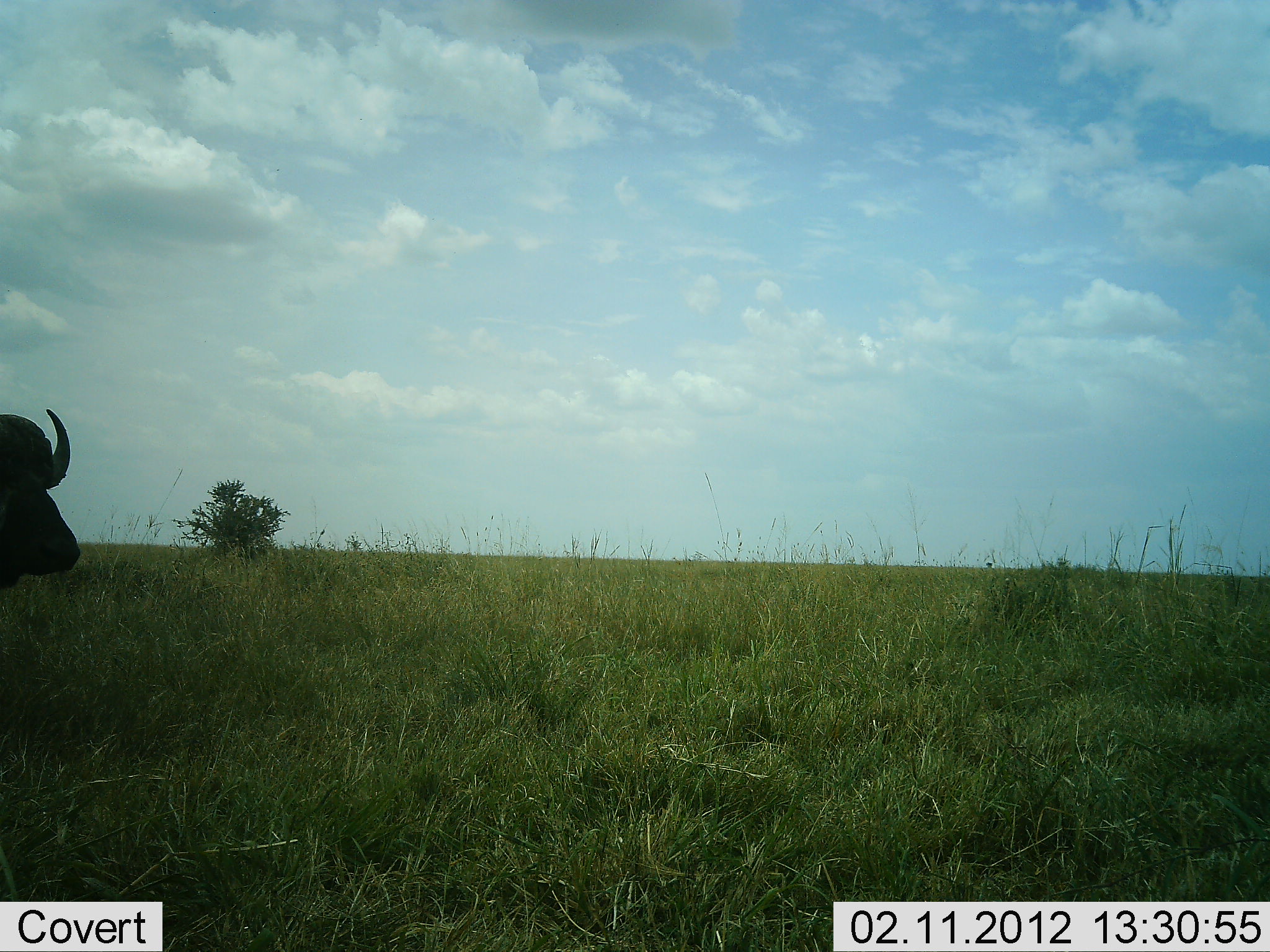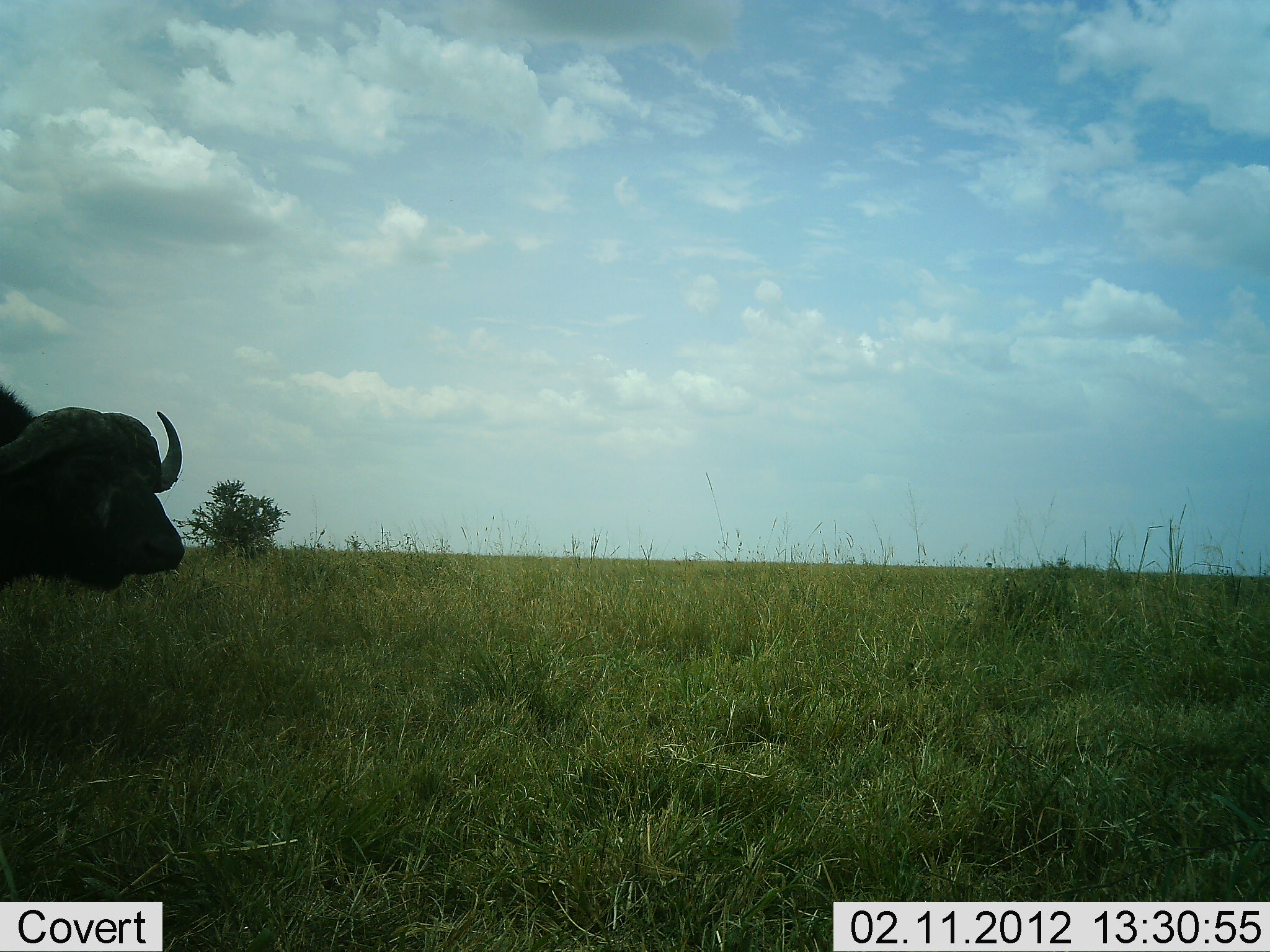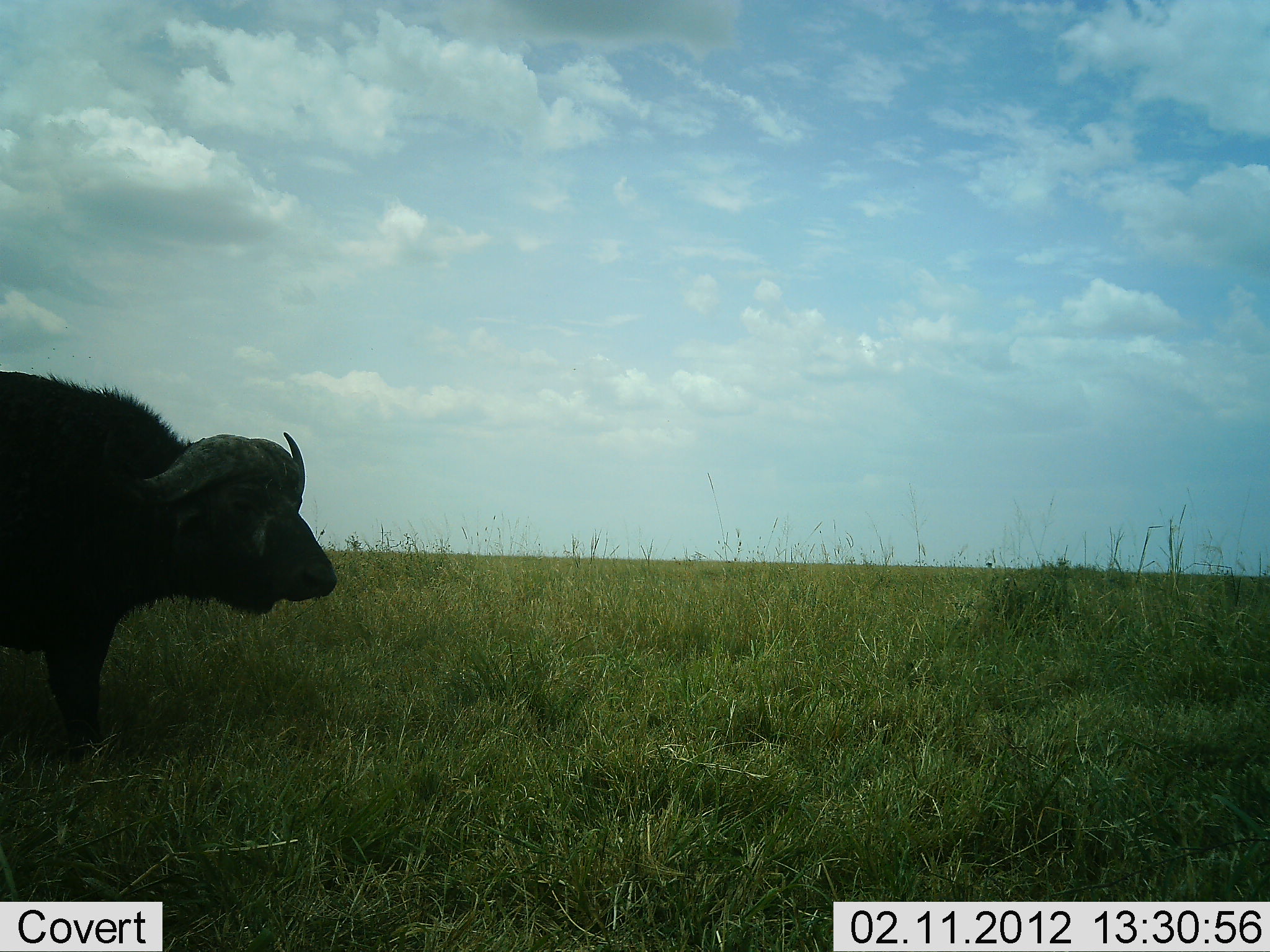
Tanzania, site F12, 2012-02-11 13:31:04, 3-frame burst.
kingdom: Animalia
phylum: Chordata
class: Mammalia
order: Artiodactyla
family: Bovidae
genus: Syncerus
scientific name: Syncerus caffer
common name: cape buffalo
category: buffalo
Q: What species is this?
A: Buffalo (cape buffalo) (Syncerus caffer).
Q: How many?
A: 1.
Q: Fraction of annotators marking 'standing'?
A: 12%.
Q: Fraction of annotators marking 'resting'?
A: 0%.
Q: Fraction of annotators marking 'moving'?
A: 88%.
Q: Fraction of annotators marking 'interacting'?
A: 0%.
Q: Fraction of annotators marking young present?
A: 0%.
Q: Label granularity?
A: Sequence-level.